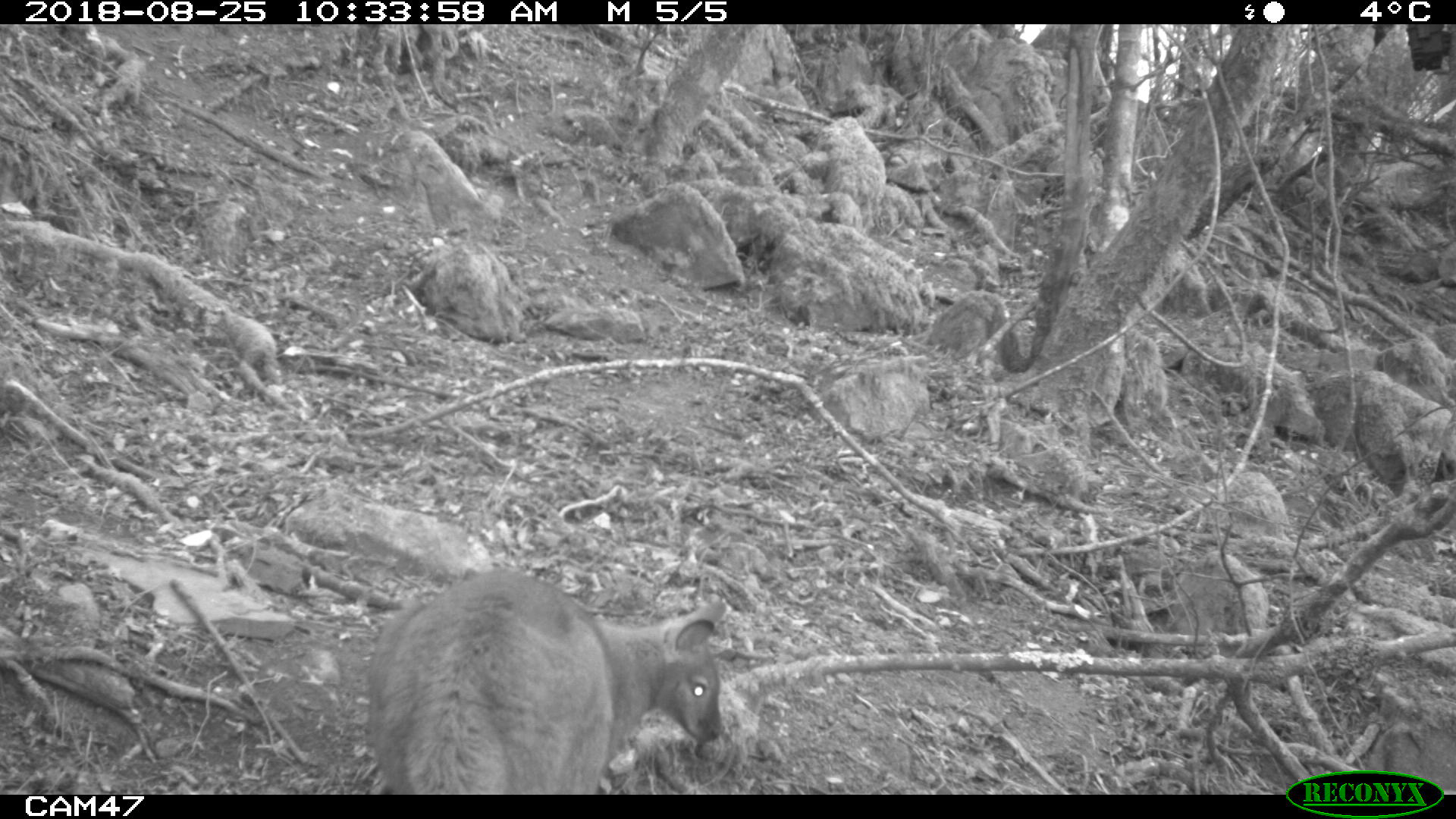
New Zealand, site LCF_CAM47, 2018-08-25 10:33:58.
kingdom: Animalia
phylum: Chordata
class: Mammalia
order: Diprotodontia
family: Macropodidae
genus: Notamacropus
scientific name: Notamacropus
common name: wallaby